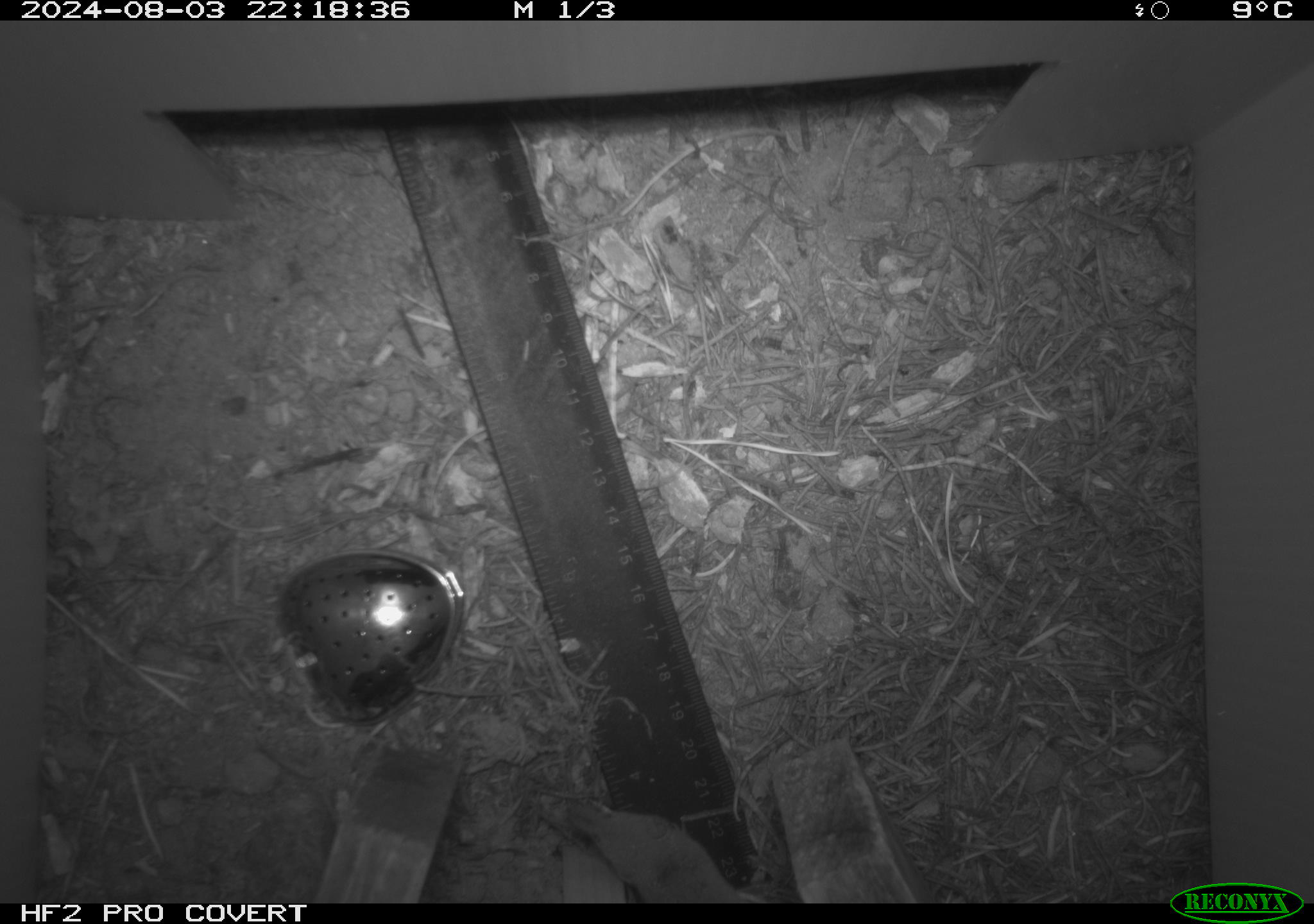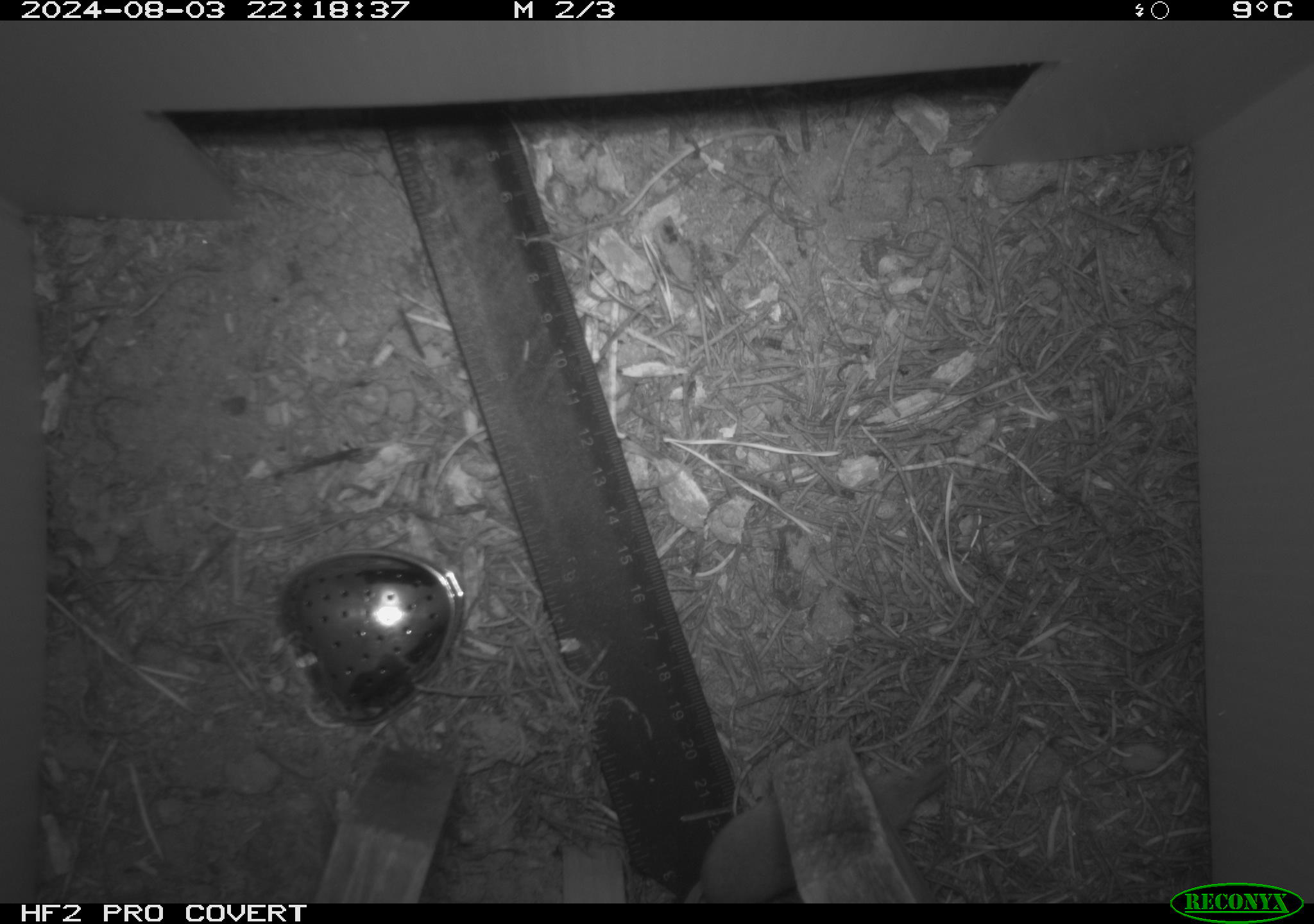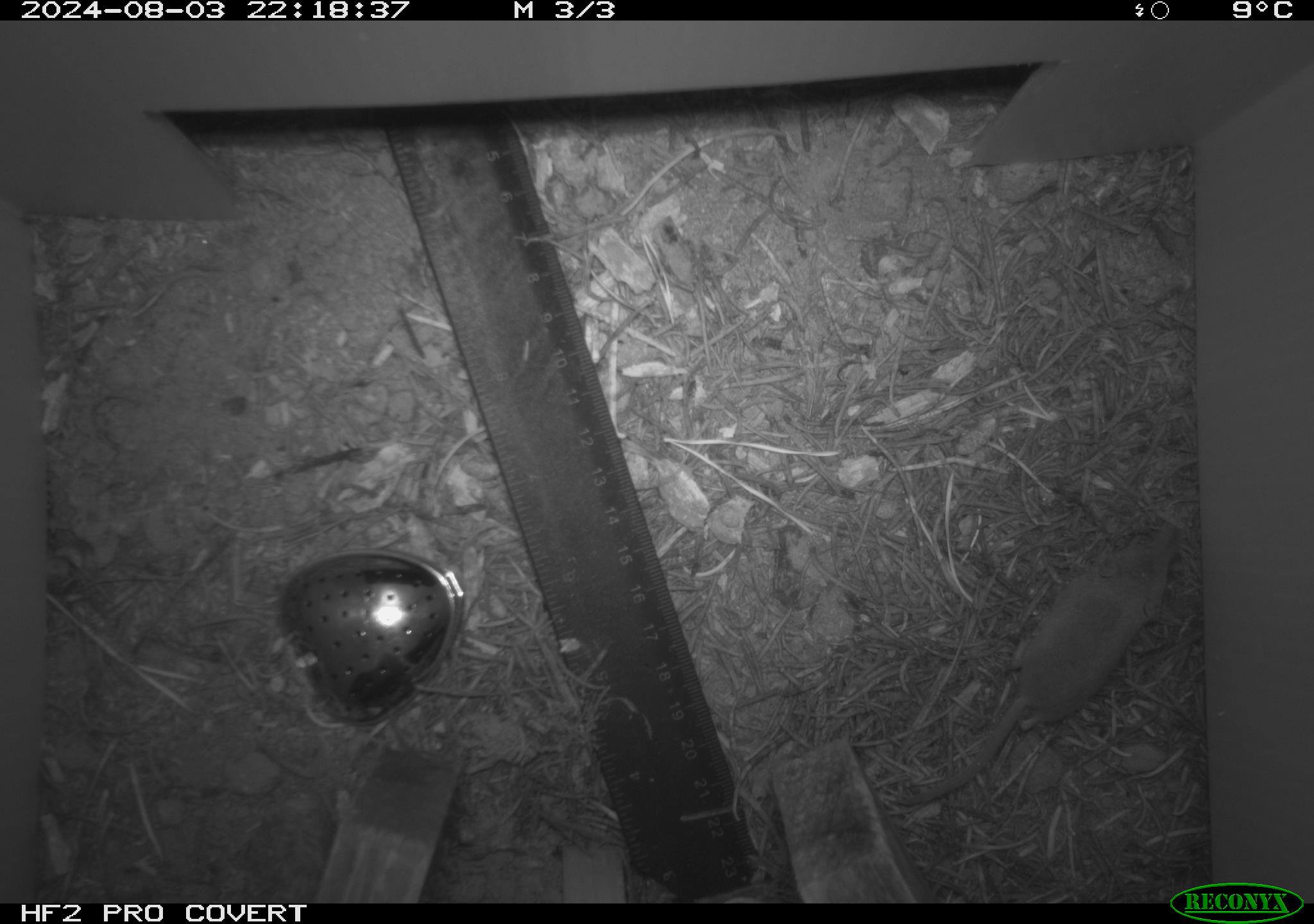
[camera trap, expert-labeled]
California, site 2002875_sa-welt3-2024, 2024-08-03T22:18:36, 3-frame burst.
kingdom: Animalia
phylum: Chordata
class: Mammalia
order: Eulipotyphla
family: Soricidae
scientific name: Soricidae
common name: shrews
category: soricidae family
Soricidae family (shrews) (Soricidae).